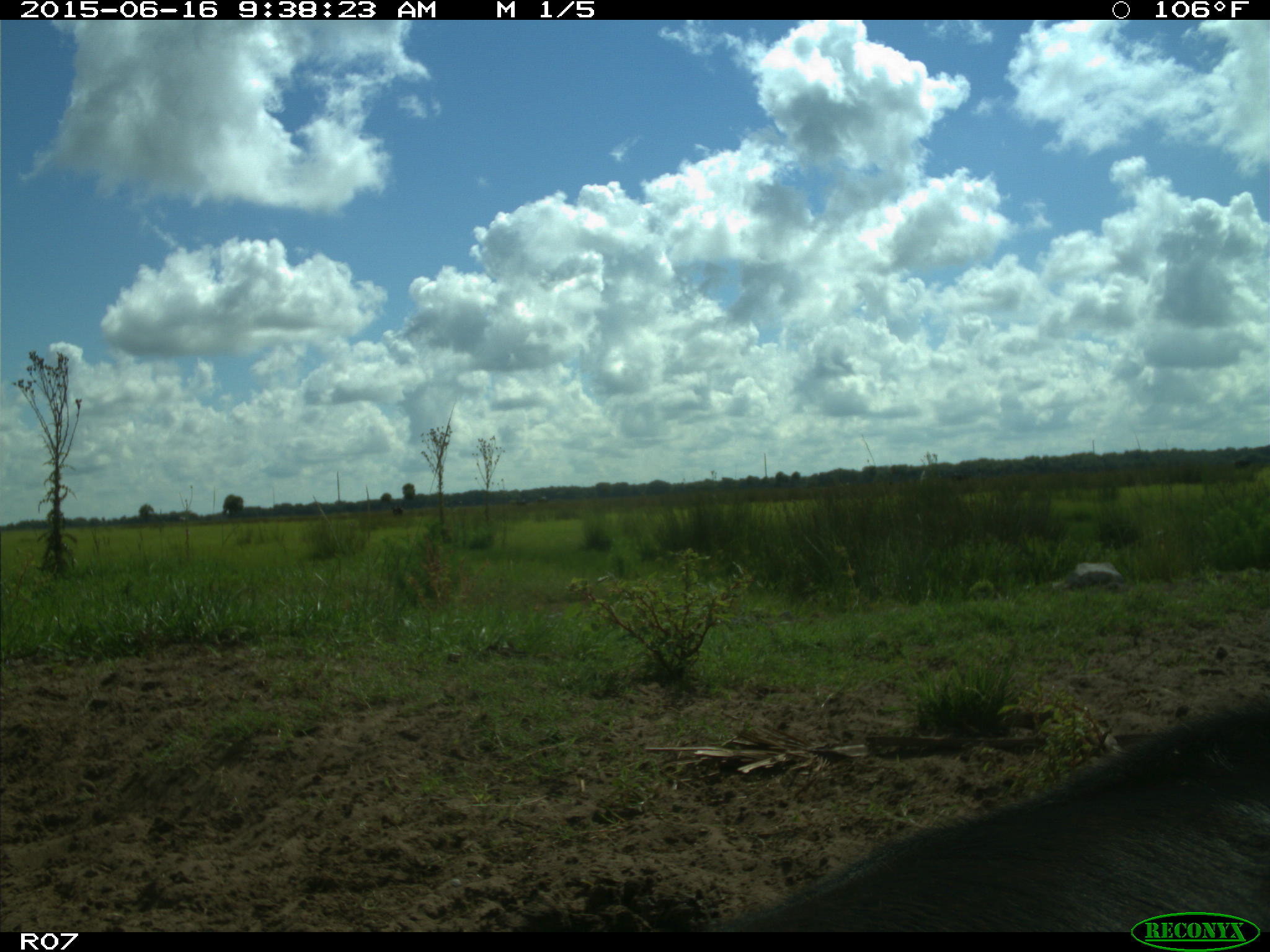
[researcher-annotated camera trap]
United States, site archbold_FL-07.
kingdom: Animalia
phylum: Chordata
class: Mammalia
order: Artiodactyla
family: Bovidae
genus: Bos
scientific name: Bos taurus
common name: domestic cow